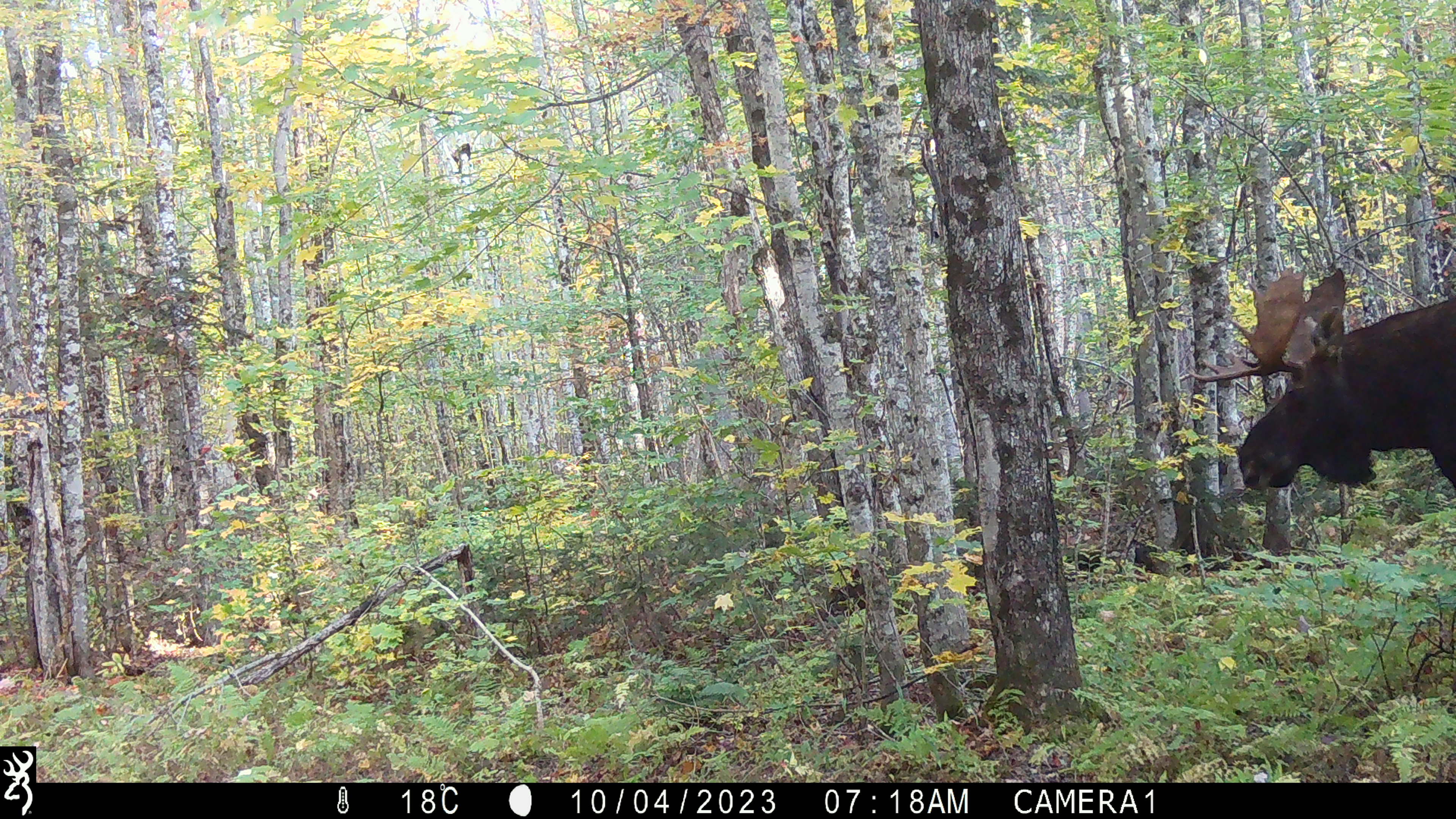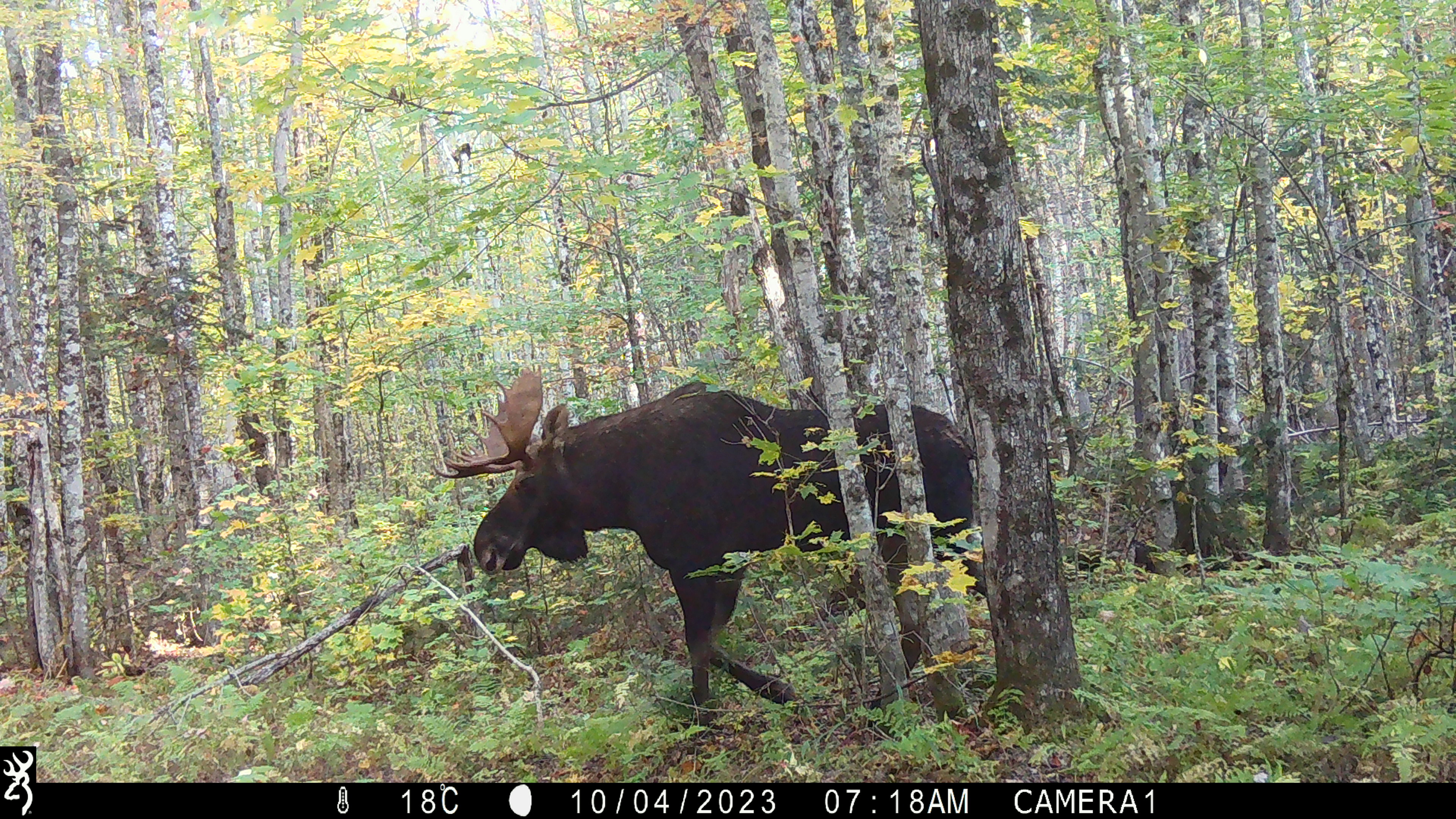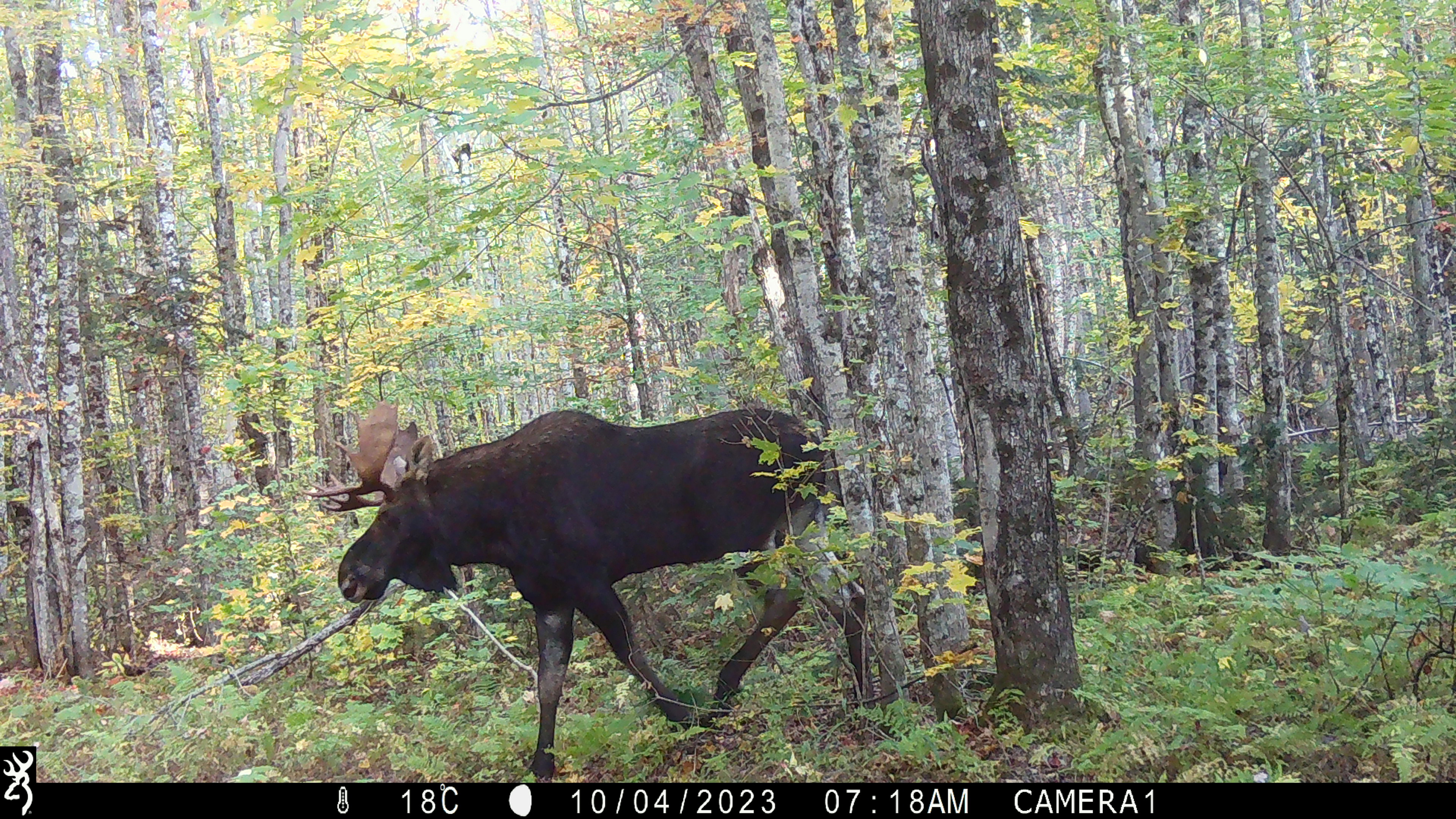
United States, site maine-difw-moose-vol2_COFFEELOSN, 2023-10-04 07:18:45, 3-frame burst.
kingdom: Animalia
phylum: Chordata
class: Mammalia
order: Artiodactyla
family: Cervidae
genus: Alces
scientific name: Alces alces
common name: moose